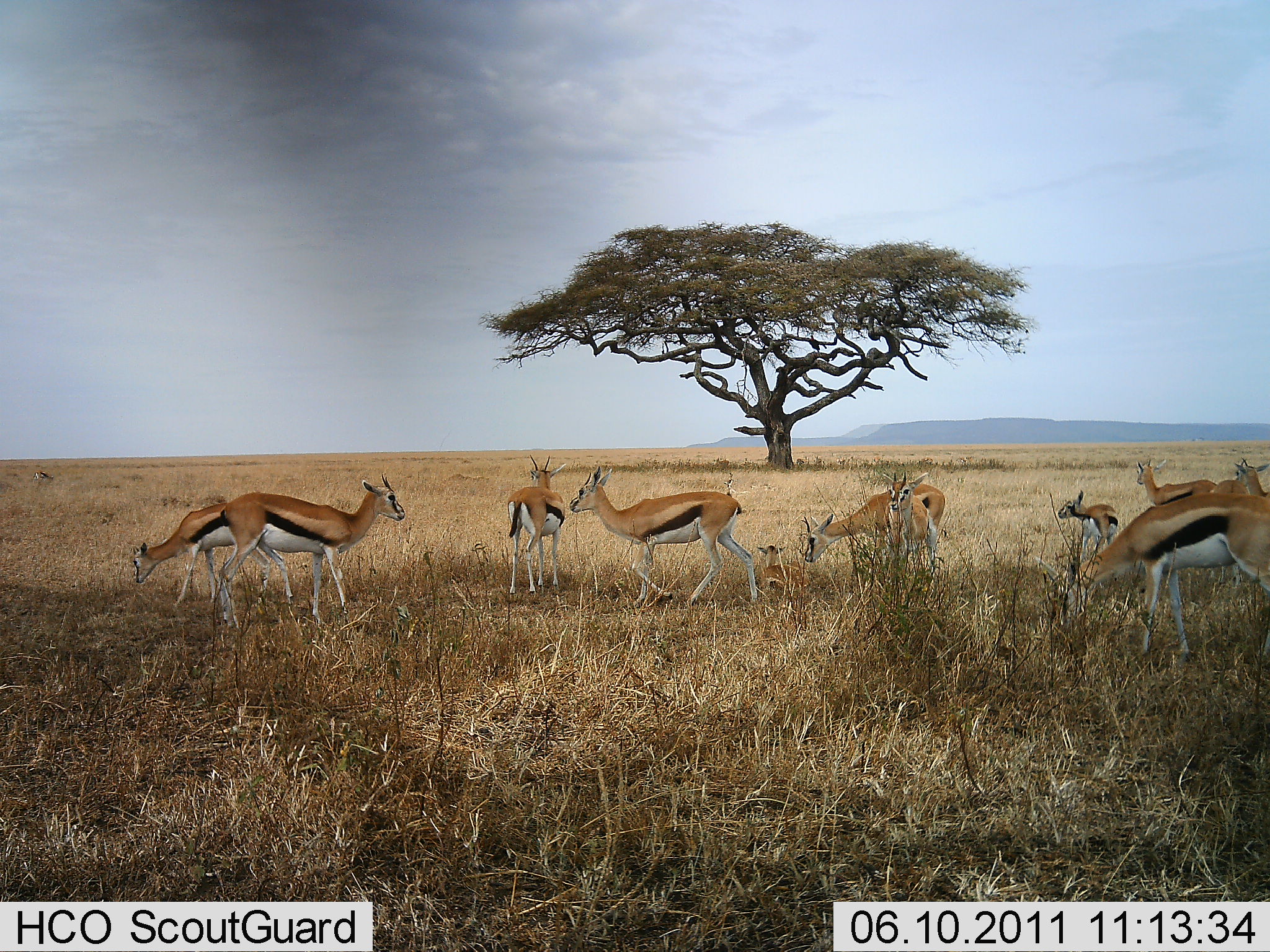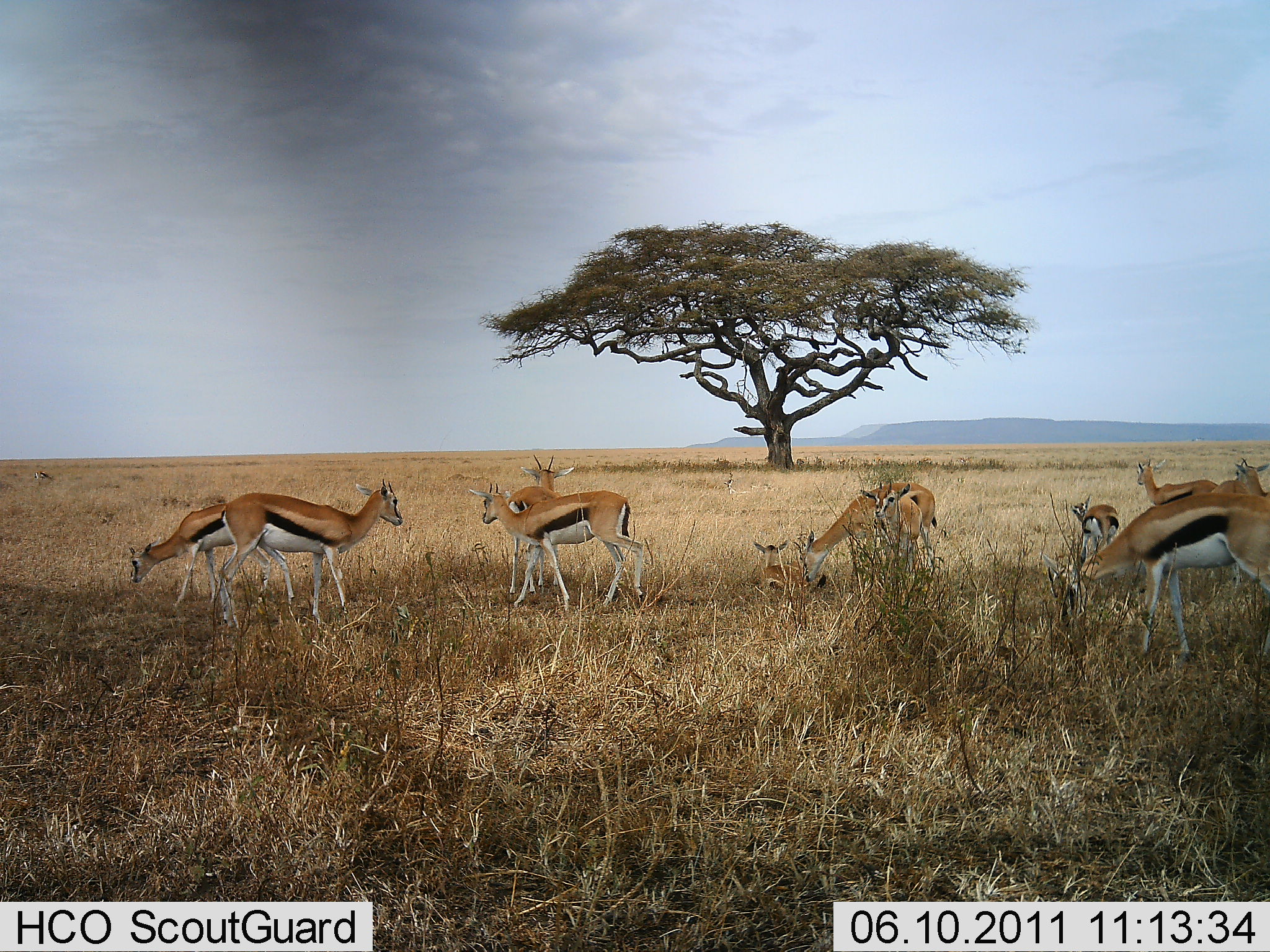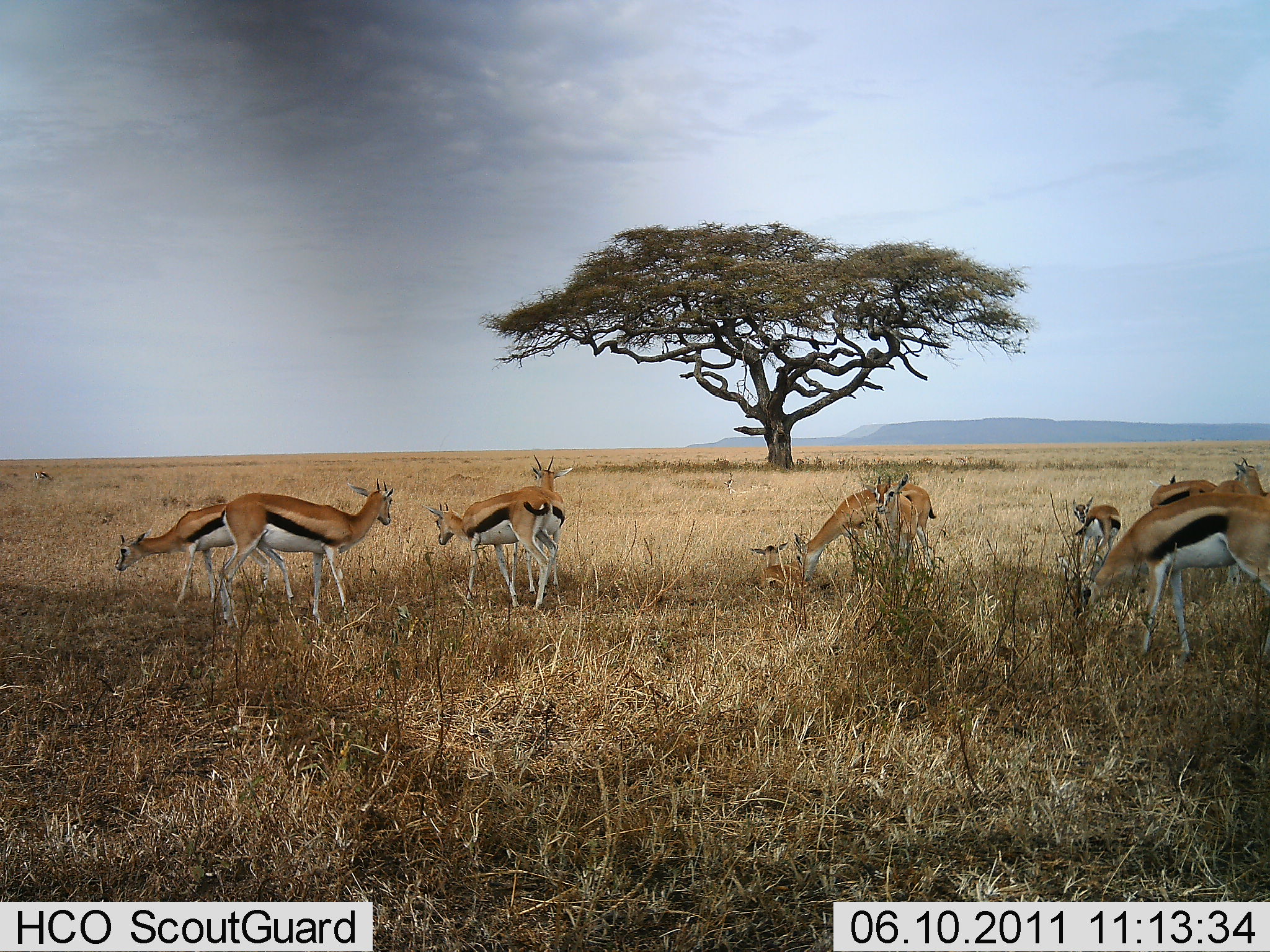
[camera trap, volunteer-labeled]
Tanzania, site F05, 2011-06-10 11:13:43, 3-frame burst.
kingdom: Animalia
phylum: Chordata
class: Mammalia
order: Artiodactyla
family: Bovidae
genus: Eudorcas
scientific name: Eudorcas thomsonii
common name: thomson's gazelle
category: gazellethomsons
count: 11-50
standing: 67%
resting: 92%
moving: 50%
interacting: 0%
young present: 25%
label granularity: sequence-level